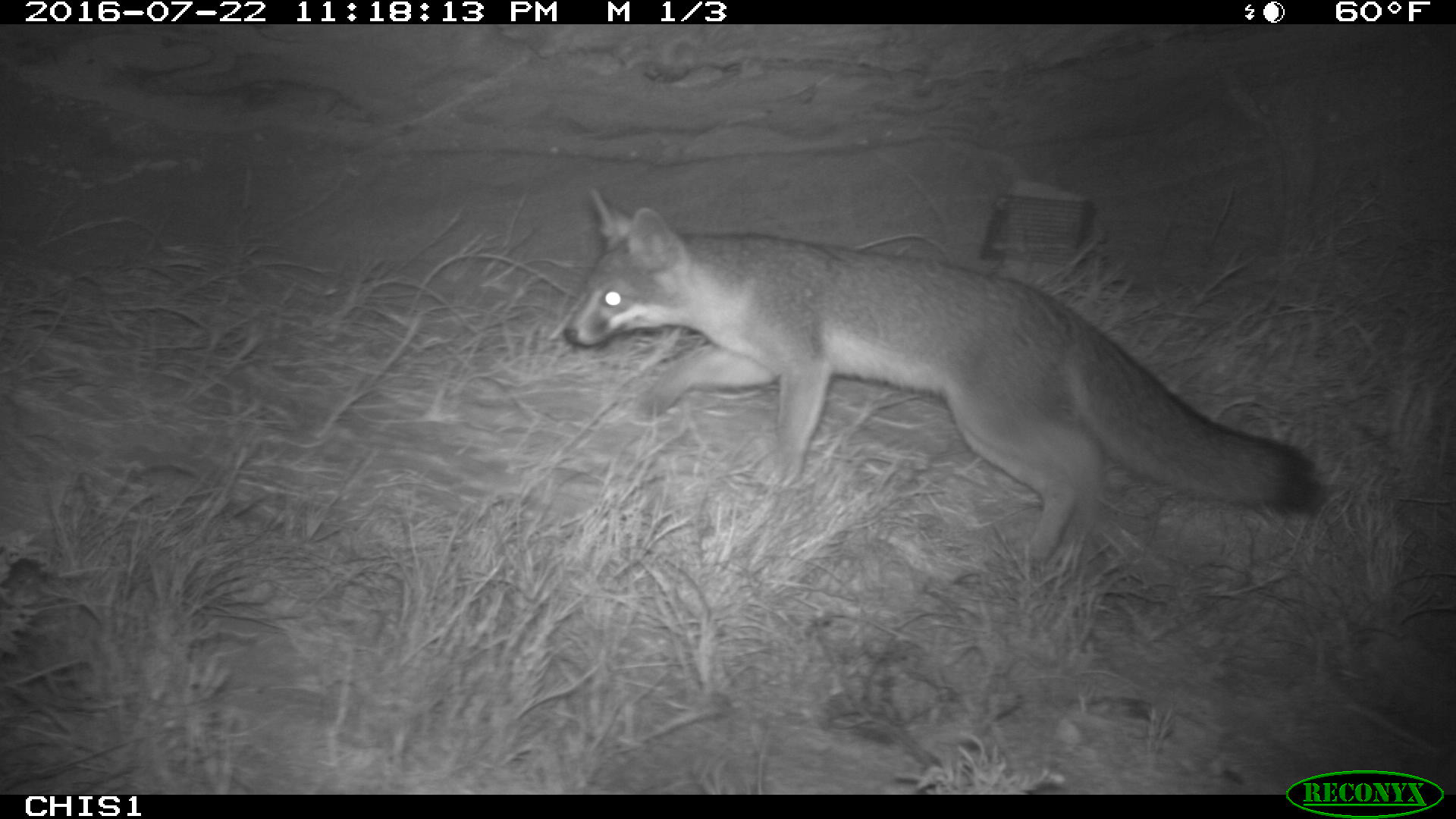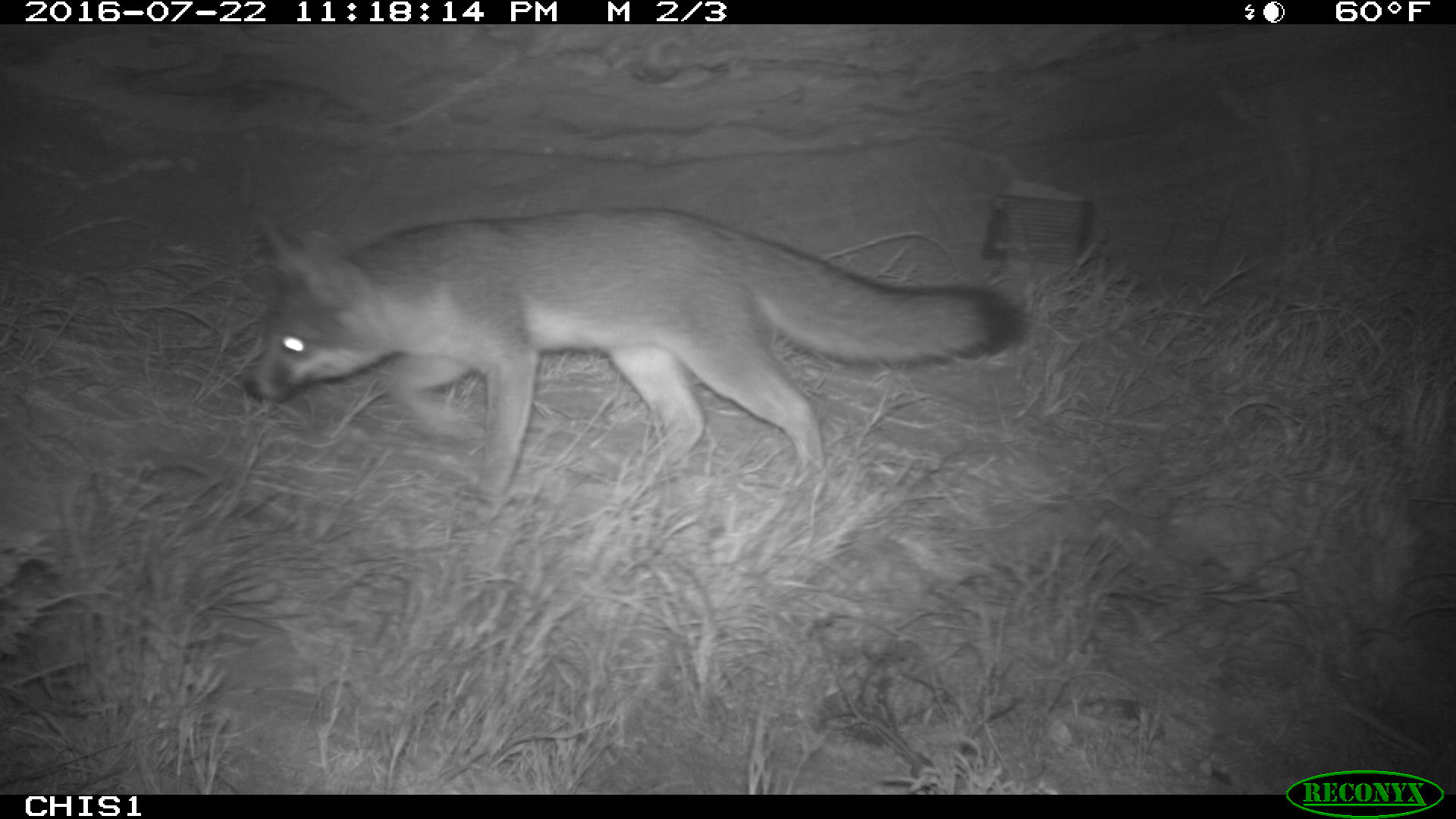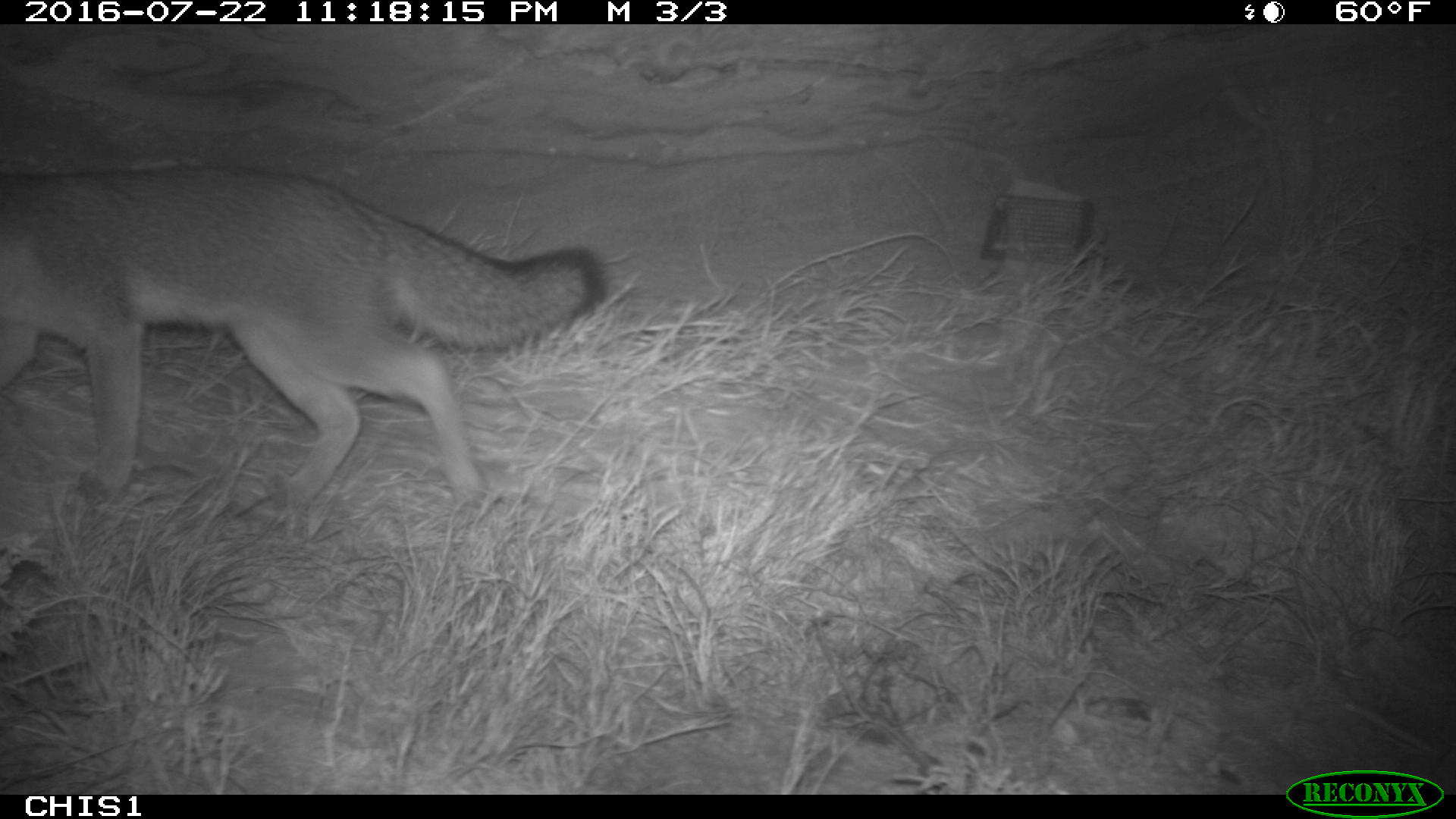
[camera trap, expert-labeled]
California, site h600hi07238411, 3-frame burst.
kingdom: Animalia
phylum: Chordata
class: Mammalia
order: Carnivora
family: Canidae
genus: Urocyon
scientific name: Urocyon littoralis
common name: island fox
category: fox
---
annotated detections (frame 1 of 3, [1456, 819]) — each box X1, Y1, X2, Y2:
fox: 561, 185, 1322, 567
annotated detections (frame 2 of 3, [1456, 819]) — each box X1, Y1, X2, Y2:
fox: 238, 206, 1028, 526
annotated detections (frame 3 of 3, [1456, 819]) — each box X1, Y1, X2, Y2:
fox: 0, 167, 607, 510